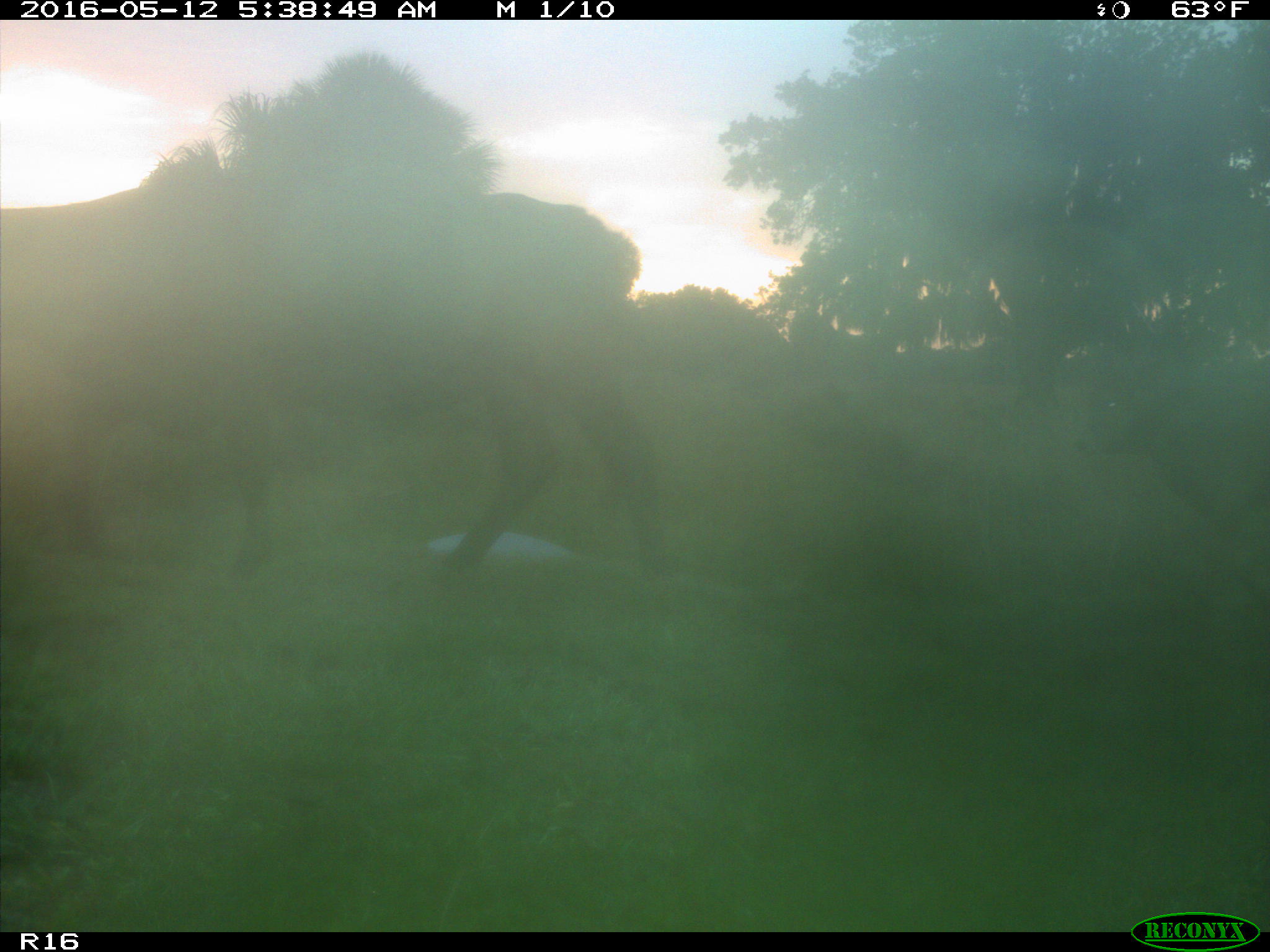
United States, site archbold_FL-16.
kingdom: Animalia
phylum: Chordata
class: Mammalia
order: Artiodactyla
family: Bovidae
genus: Bos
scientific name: Bos taurus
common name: domestic cow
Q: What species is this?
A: Bos taurus (domestic cow).